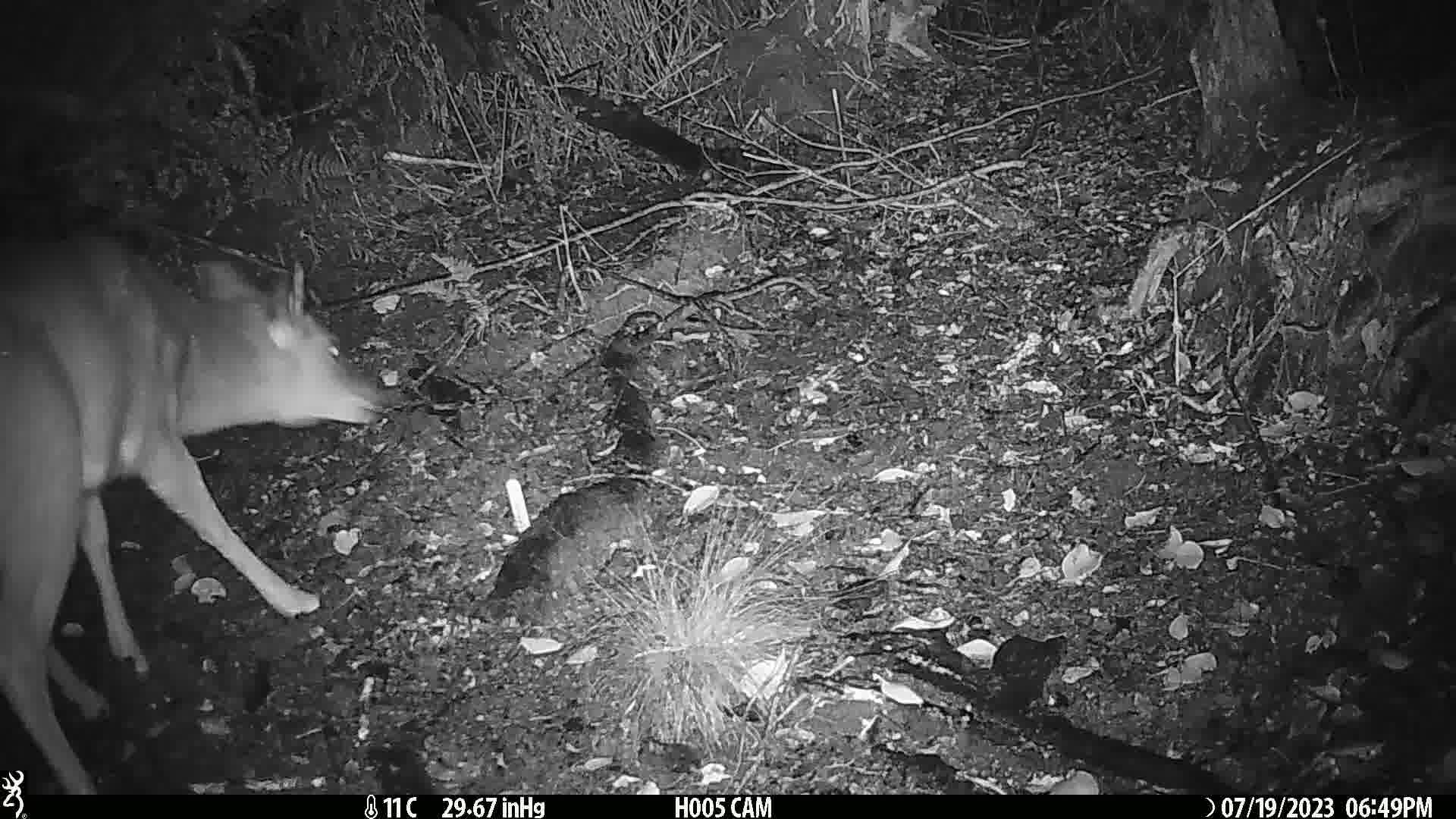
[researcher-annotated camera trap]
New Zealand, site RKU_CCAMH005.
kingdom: Animalia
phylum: Chordata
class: Mammalia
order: Artiodactyla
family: Cervidae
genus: Odocoileus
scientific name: Odocoileus virginianus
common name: white-tailed deer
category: white tailed deer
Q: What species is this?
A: White tailed deer (white-tailed deer) (Odocoileus virginianus).